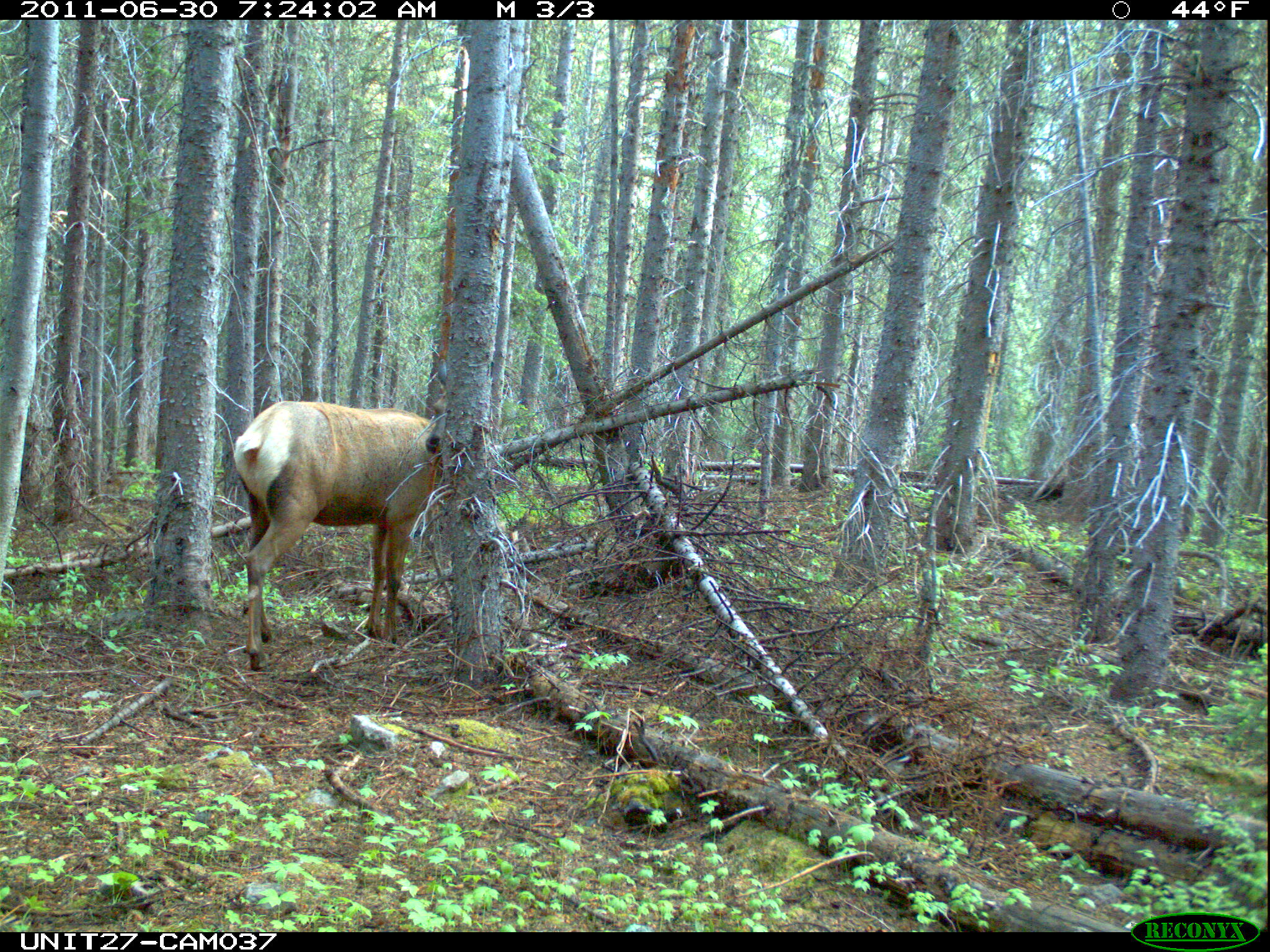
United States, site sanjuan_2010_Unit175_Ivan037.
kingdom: Animalia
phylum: Chordata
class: Mammalia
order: Artiodactyla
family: Cervidae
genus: Cervus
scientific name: Cervus elaphus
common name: red deer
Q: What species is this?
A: Cervus elaphus (red deer).